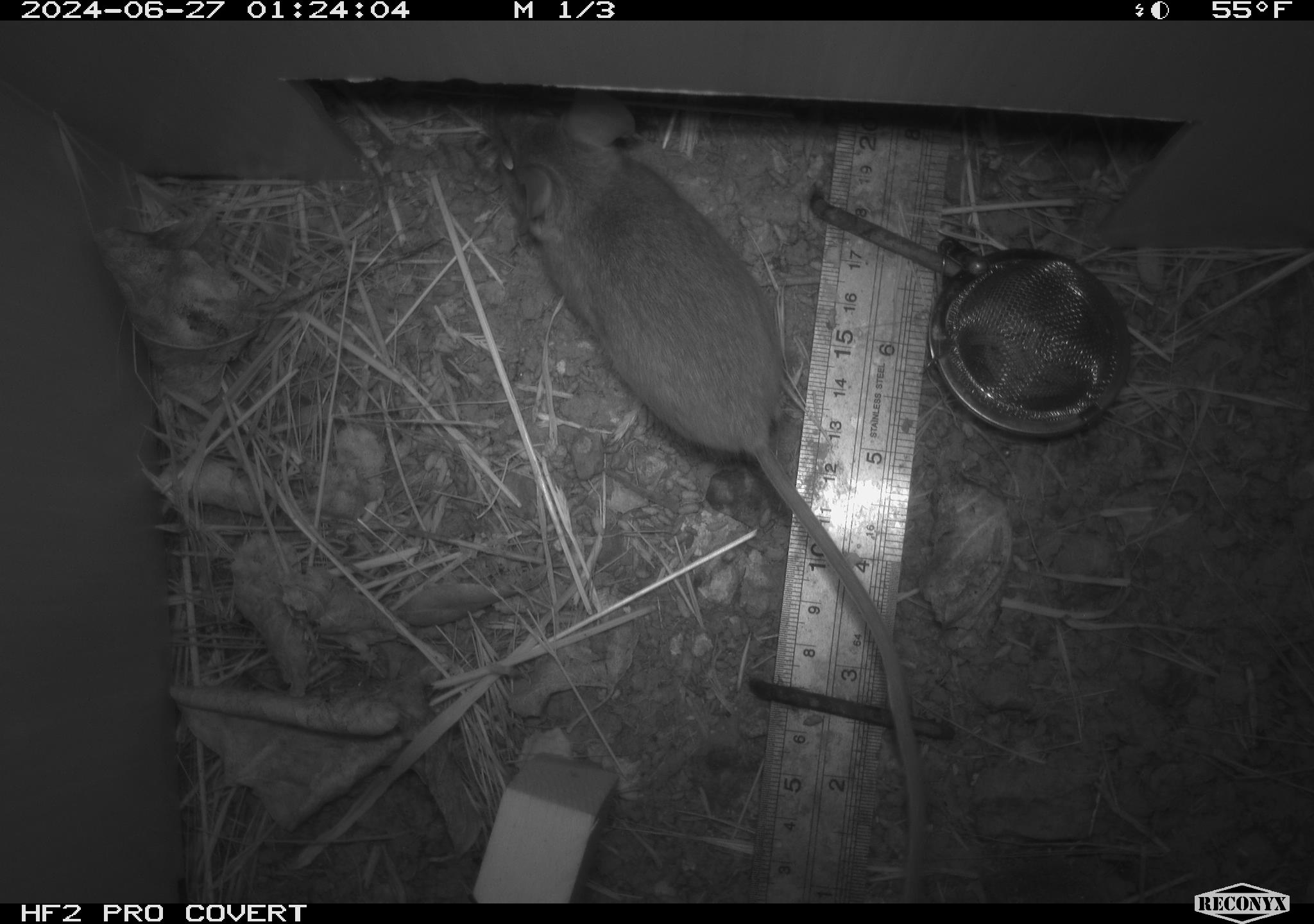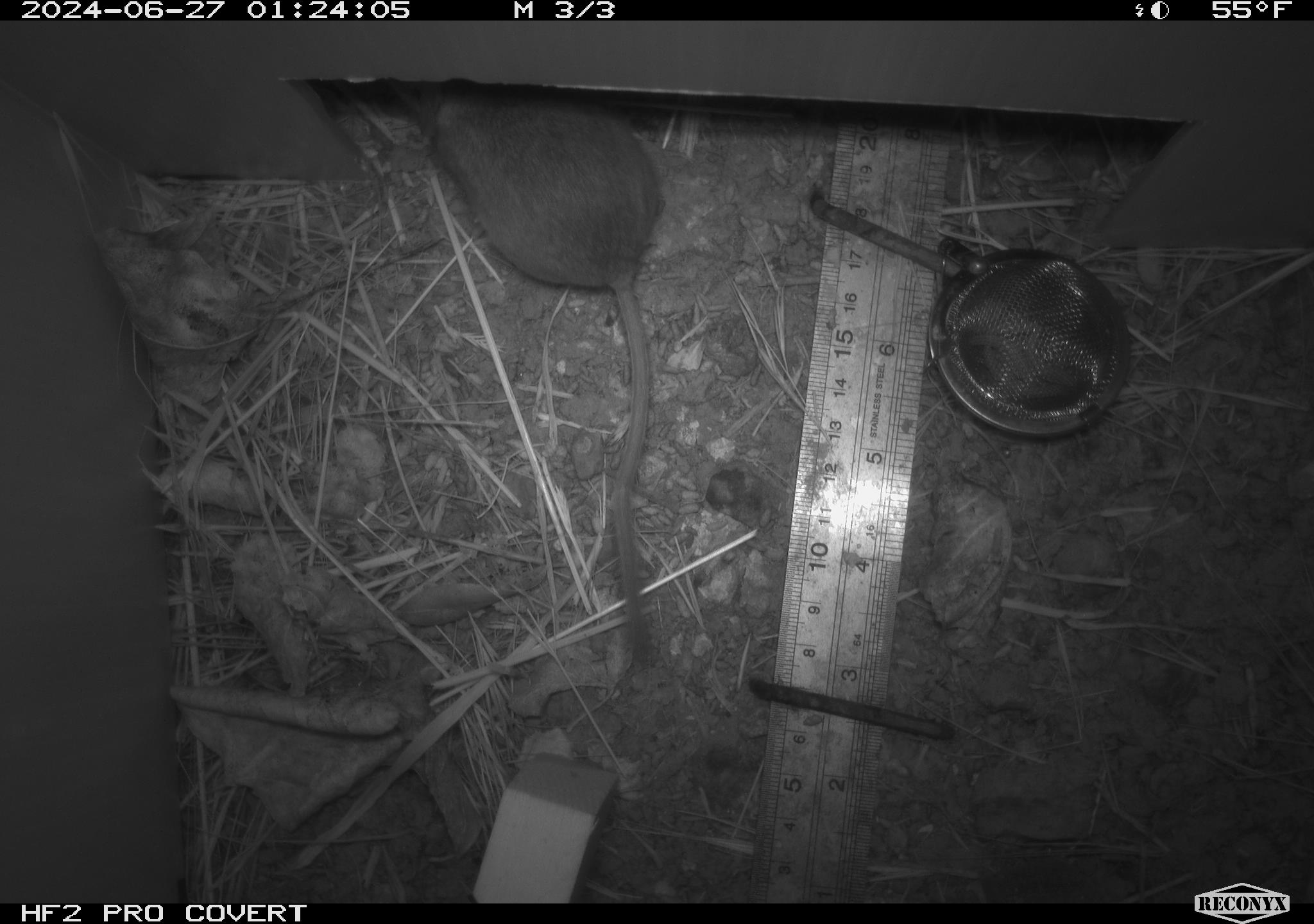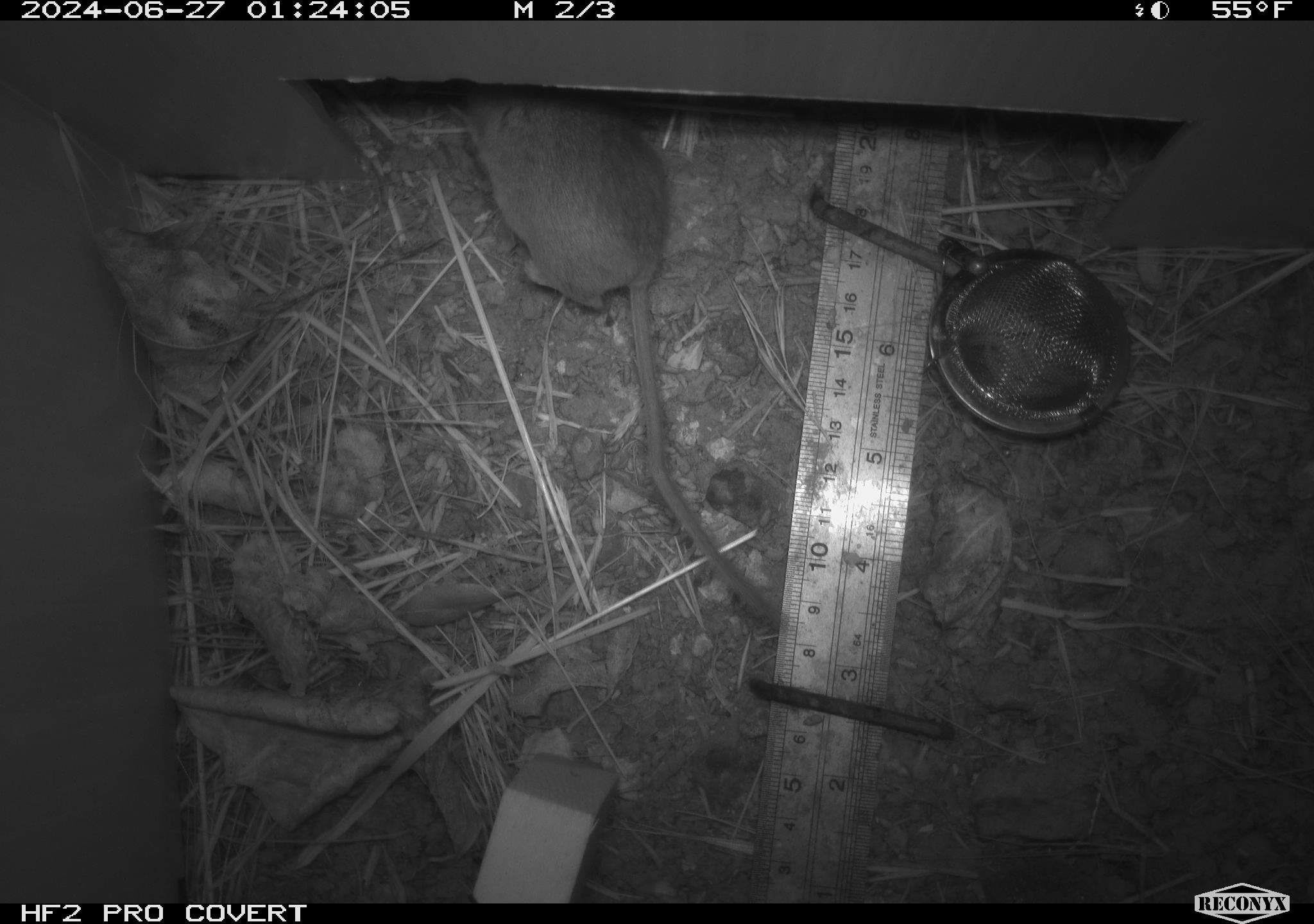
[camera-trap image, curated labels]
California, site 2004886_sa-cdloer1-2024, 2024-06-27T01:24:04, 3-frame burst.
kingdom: Animalia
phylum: Chordata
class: Mammalia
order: Rodentia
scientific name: Rodentia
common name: mouse species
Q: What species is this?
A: Mouse species (Rodentia).